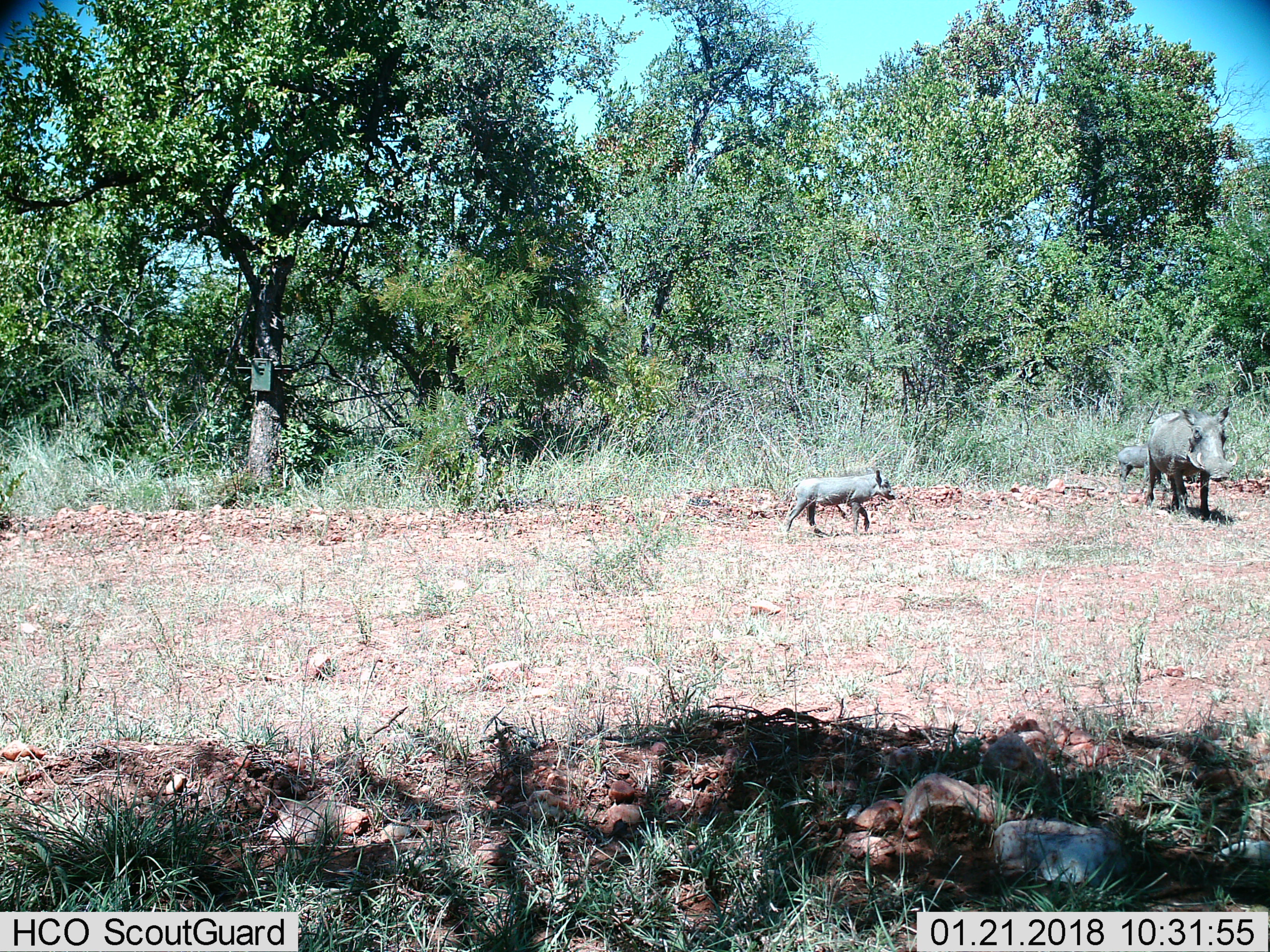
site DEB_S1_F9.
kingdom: Animalia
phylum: Chordata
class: Mammalia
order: Artiodactyla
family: Suidae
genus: Phacochoerus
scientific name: Phacochoerus africanus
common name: warthog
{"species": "warthog (Phacochoerus africanus)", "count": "3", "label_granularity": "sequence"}